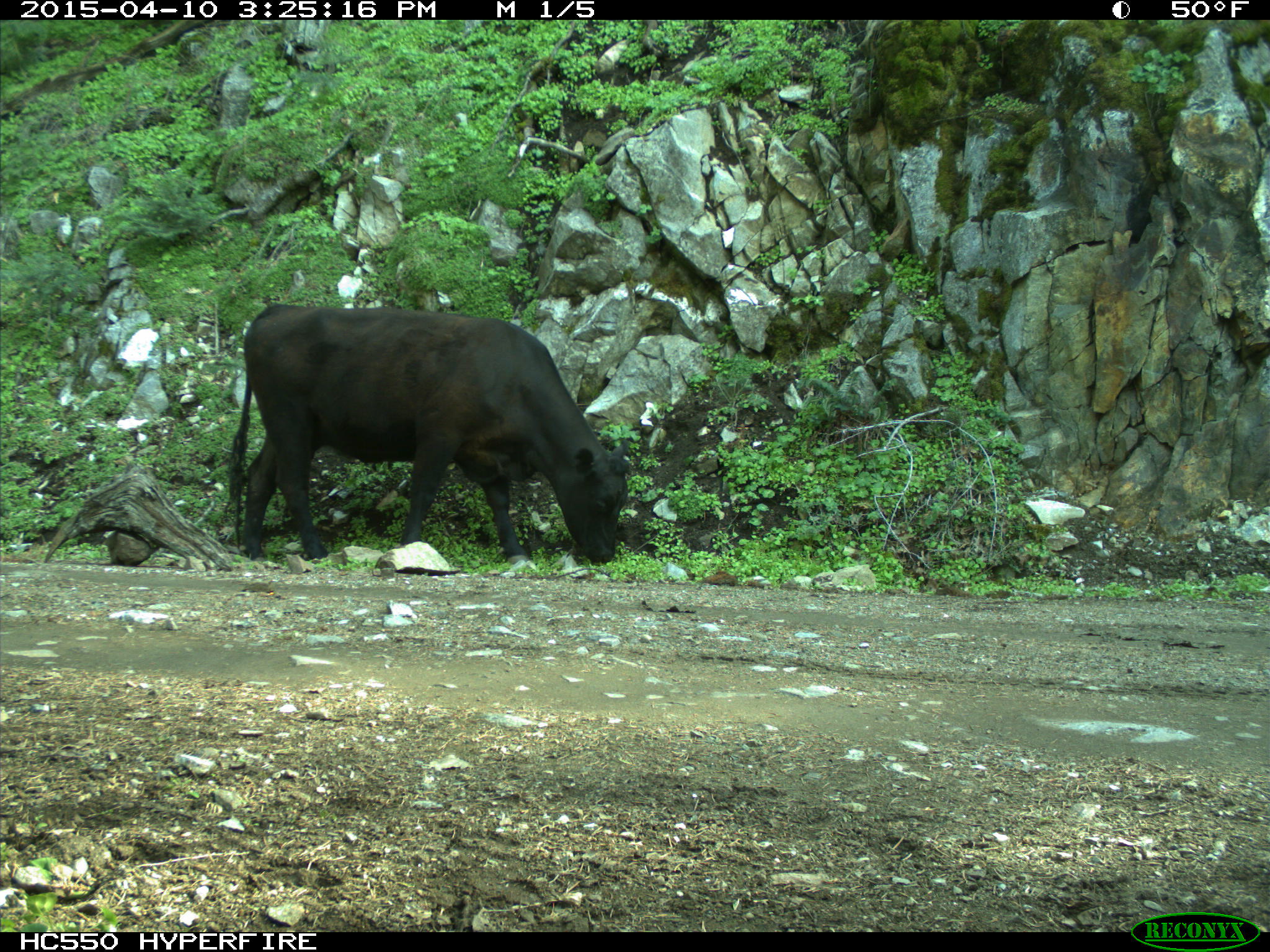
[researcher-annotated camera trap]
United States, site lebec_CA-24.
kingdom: Animalia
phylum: Chordata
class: Mammalia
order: Artiodactyla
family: Bovidae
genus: Bos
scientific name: Bos taurus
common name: domestic cow